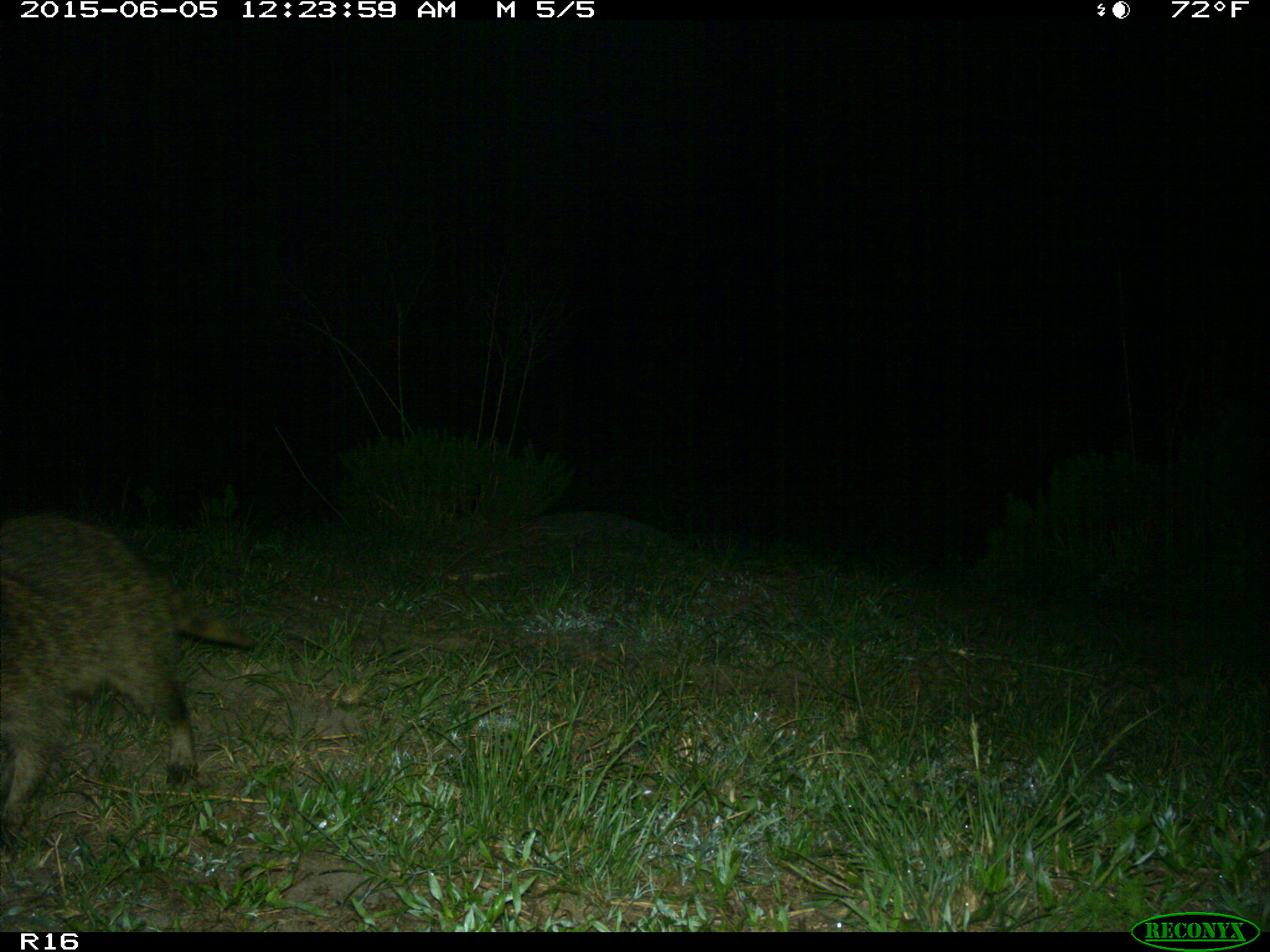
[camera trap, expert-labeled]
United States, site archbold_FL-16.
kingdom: Animalia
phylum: Chordata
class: Mammalia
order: Carnivora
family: Procyonidae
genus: Procyon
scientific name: Procyon lotor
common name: common raccoon